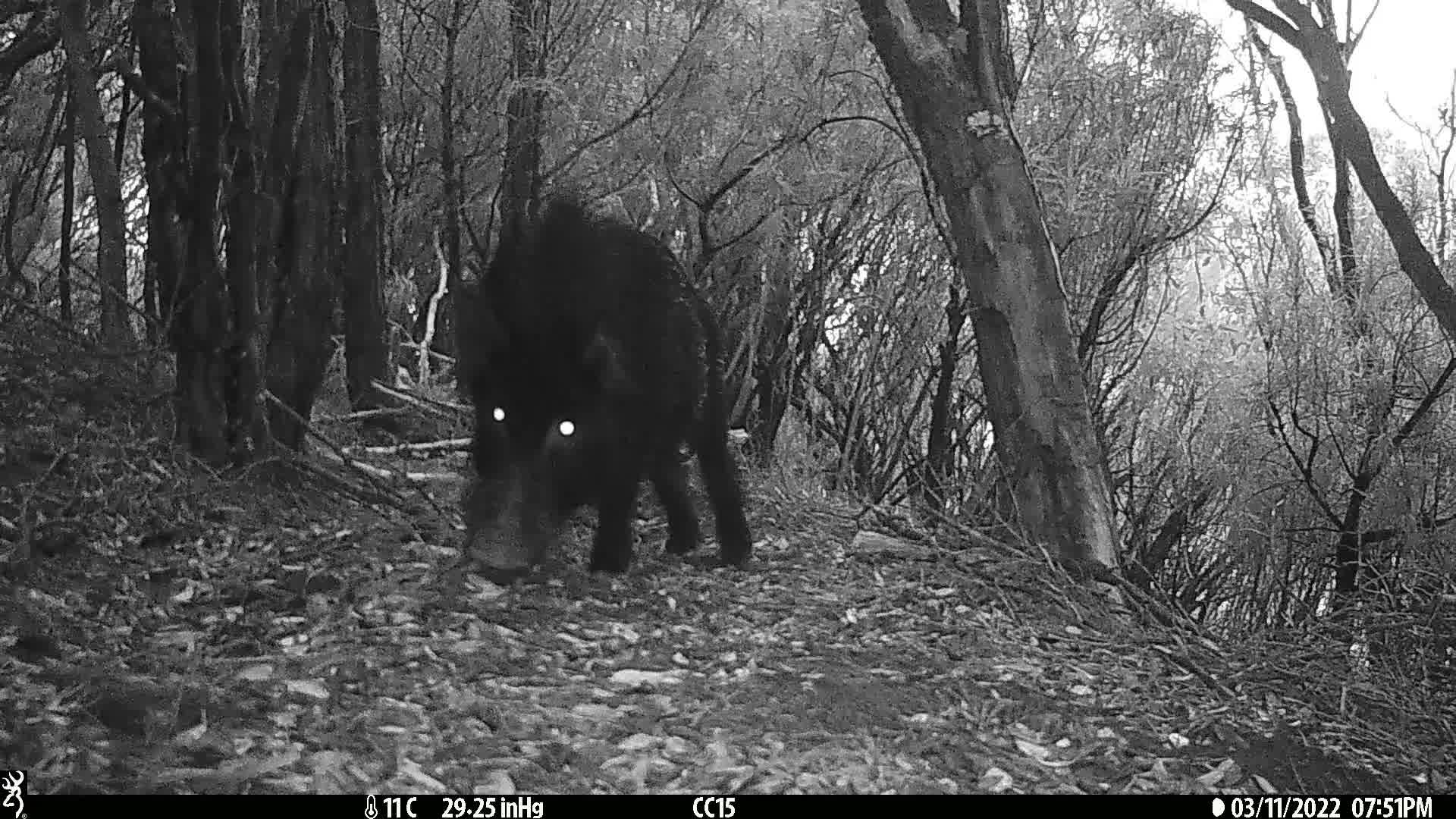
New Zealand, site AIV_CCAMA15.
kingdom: Animalia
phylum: Chordata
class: Mammalia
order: Artiodactyla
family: Suidae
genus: Sus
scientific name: Sus scrofa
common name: pig